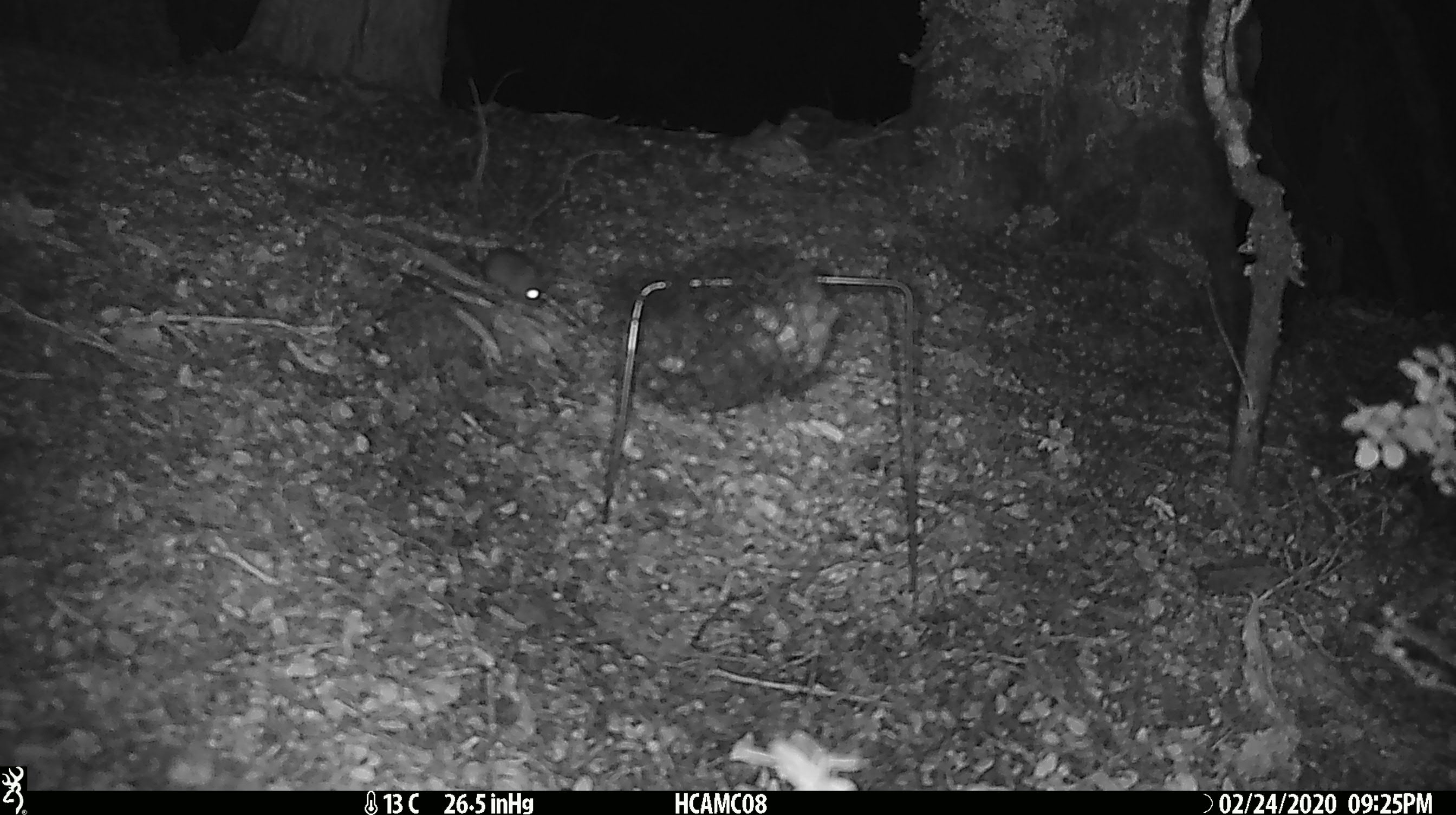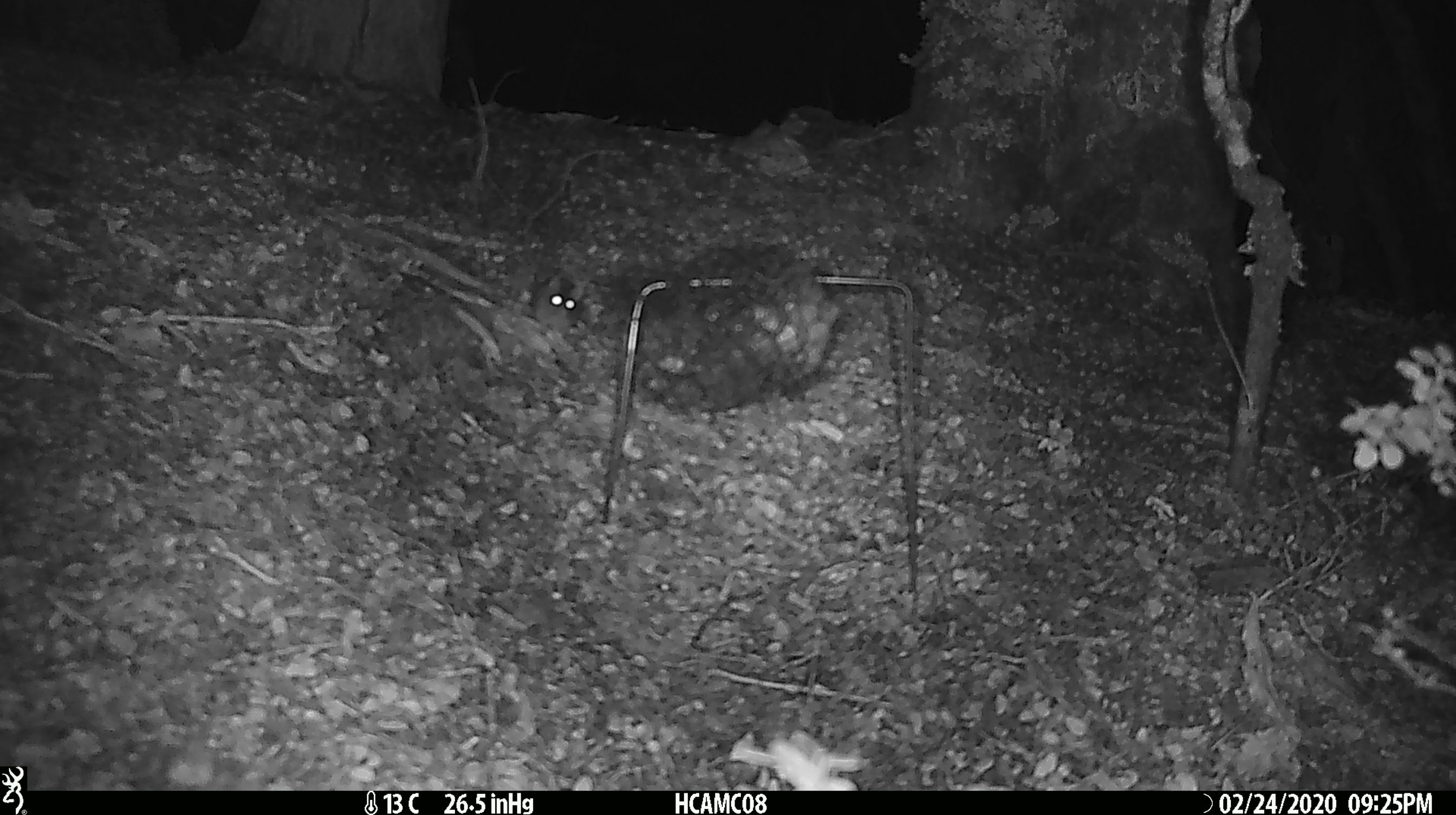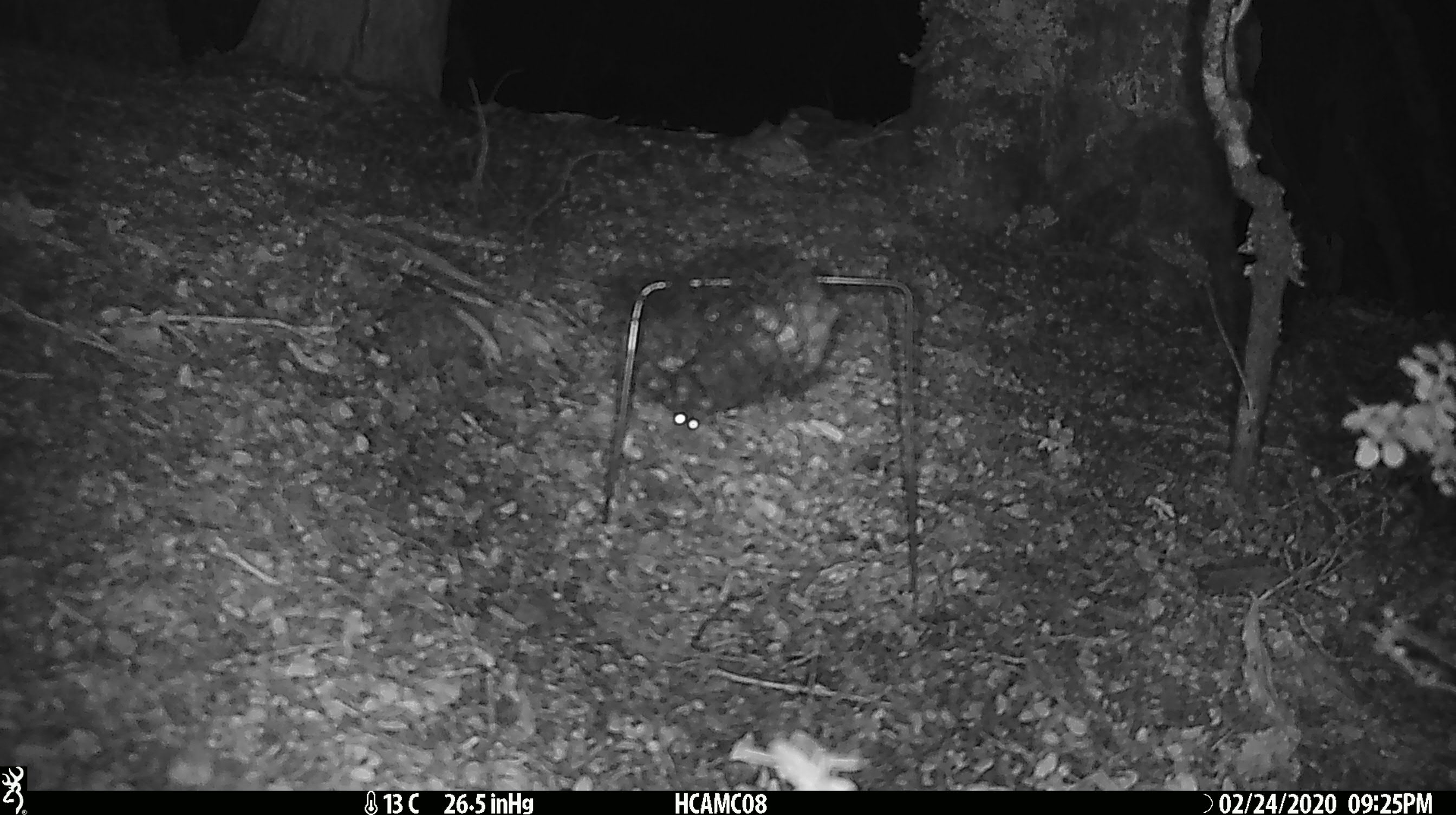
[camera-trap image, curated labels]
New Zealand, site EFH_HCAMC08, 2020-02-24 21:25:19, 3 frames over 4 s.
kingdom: Animalia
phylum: Chordata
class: Mammalia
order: Rodentia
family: Muridae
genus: Mus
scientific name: Mus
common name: mouse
Mouse (Mus).